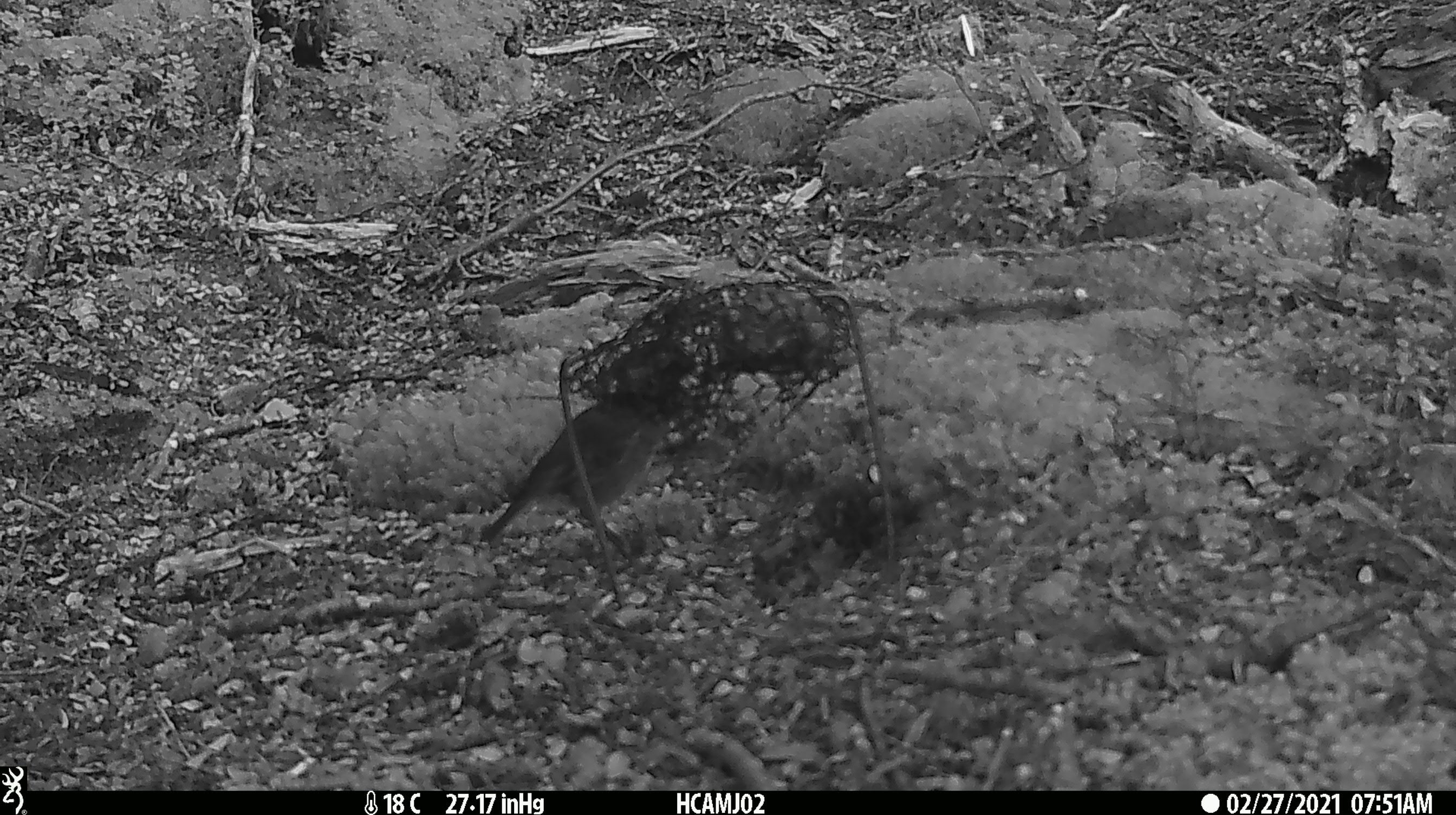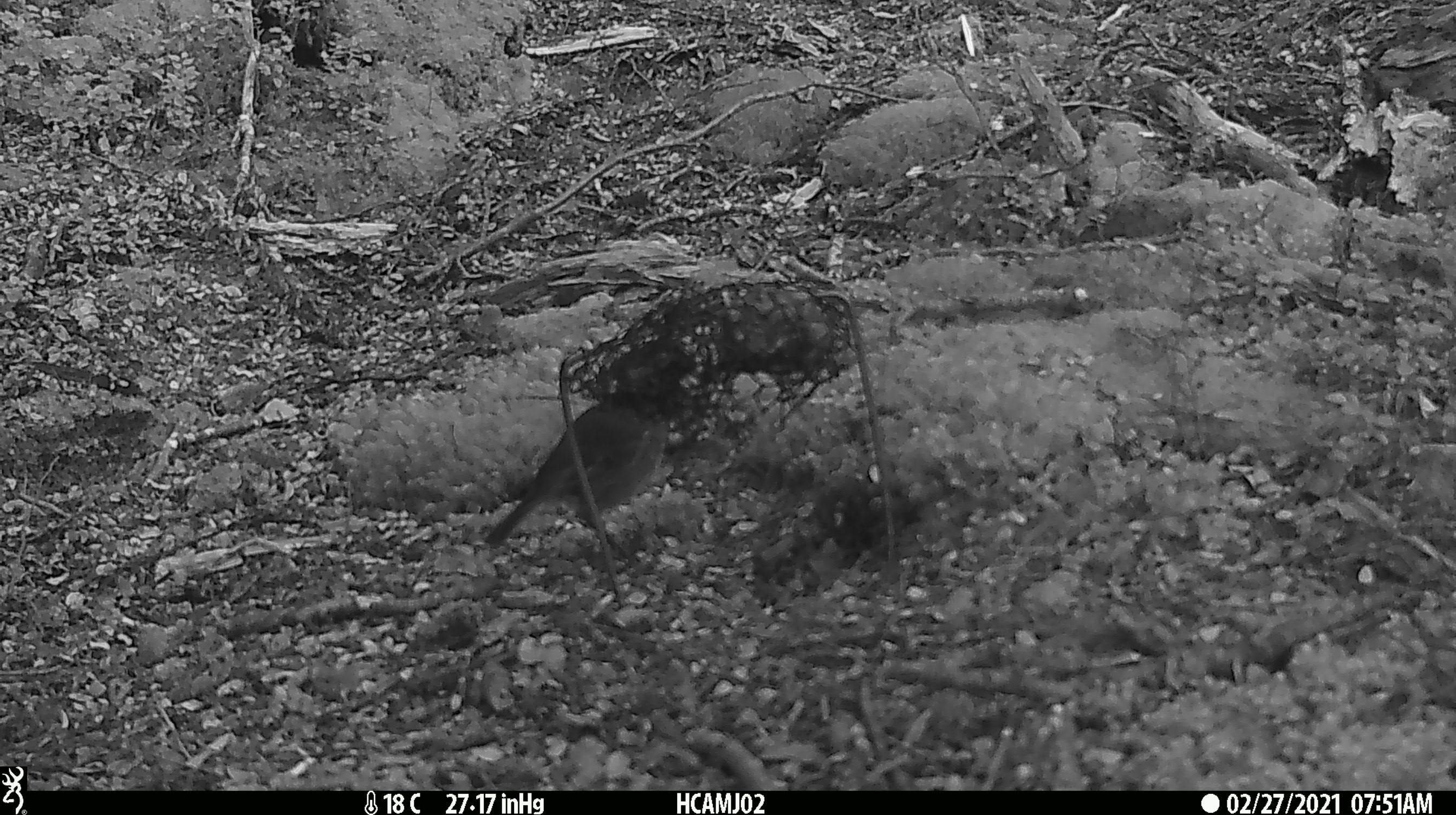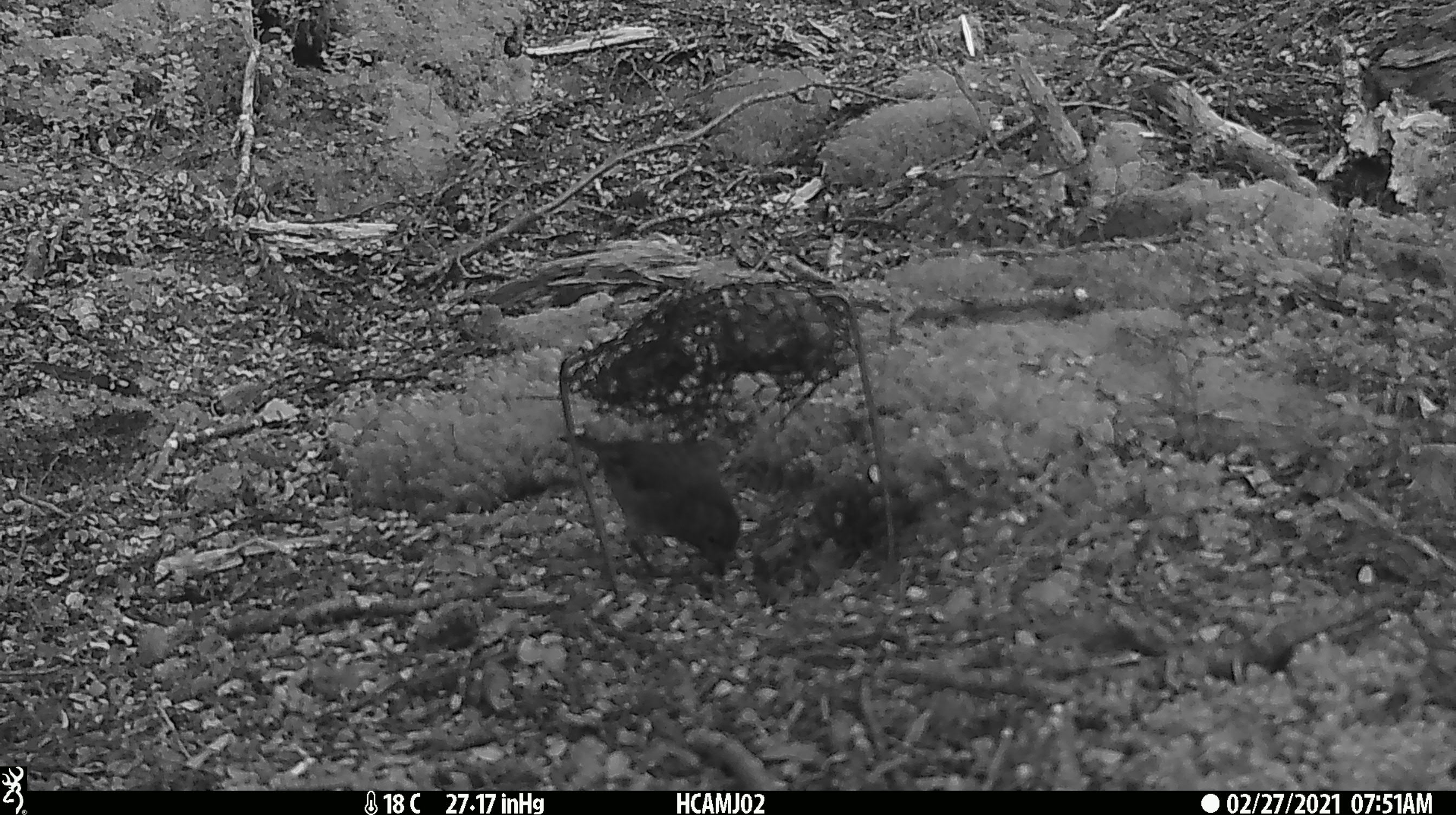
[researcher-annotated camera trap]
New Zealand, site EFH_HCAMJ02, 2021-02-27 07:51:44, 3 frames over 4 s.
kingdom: Animalia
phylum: Chordata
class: Aves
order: Passeriformes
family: Petroicidae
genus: Petroica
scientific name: Petroica australis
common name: new zealand robin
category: robin